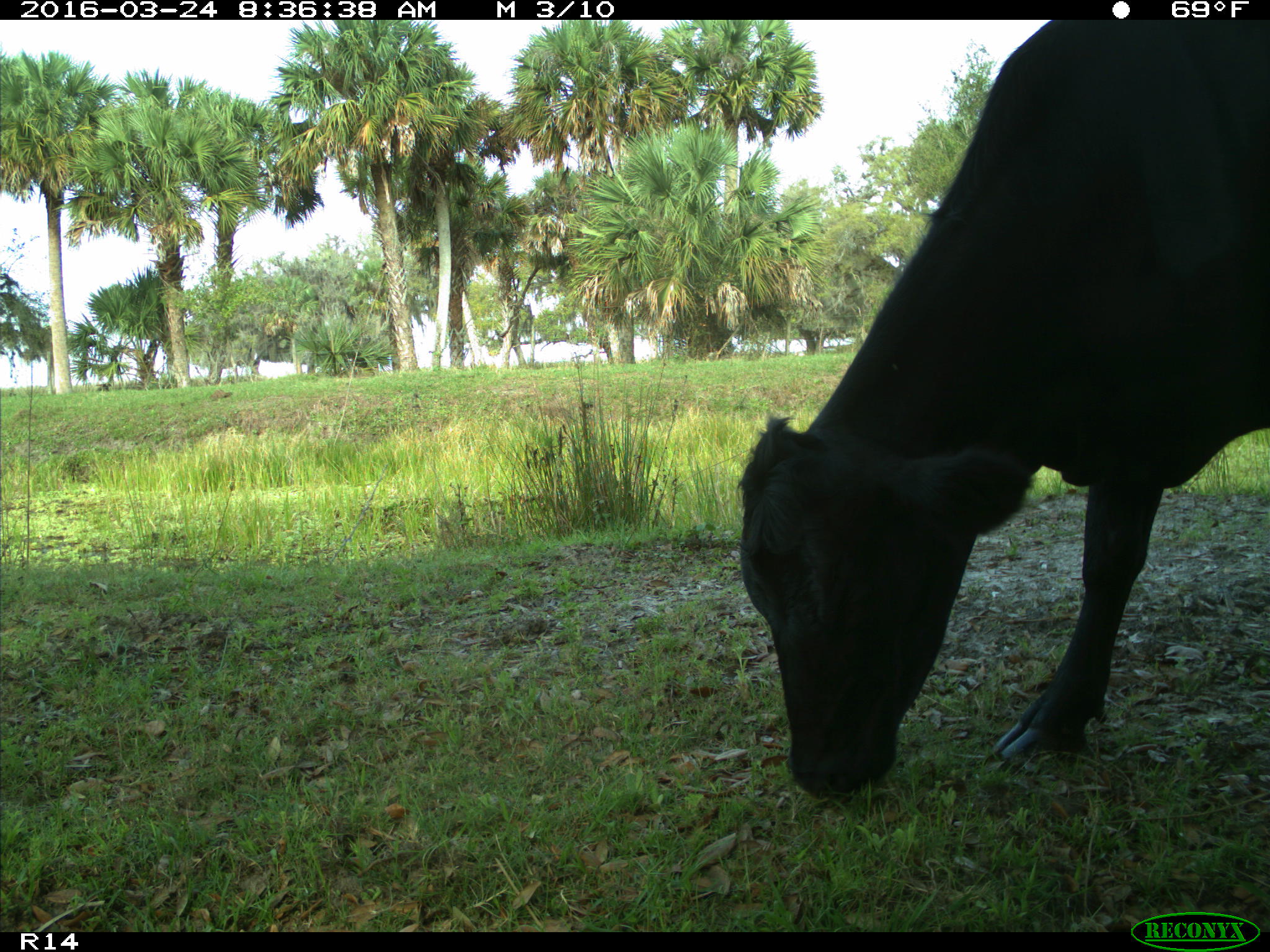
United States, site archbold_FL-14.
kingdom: Animalia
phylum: Chordata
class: Mammalia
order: Artiodactyla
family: Bovidae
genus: Bos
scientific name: Bos taurus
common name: domestic cow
Bos taurus (domestic cow).